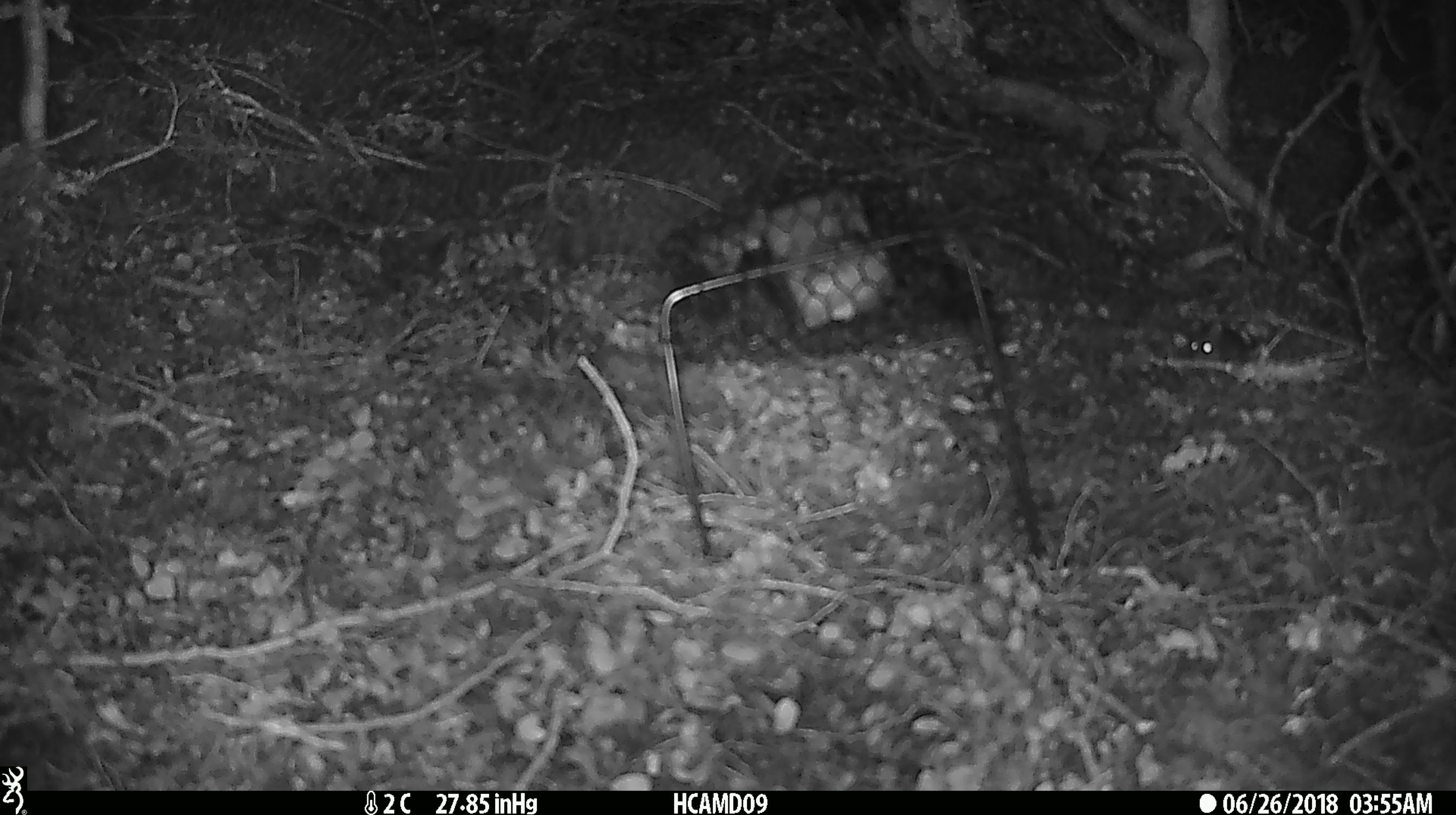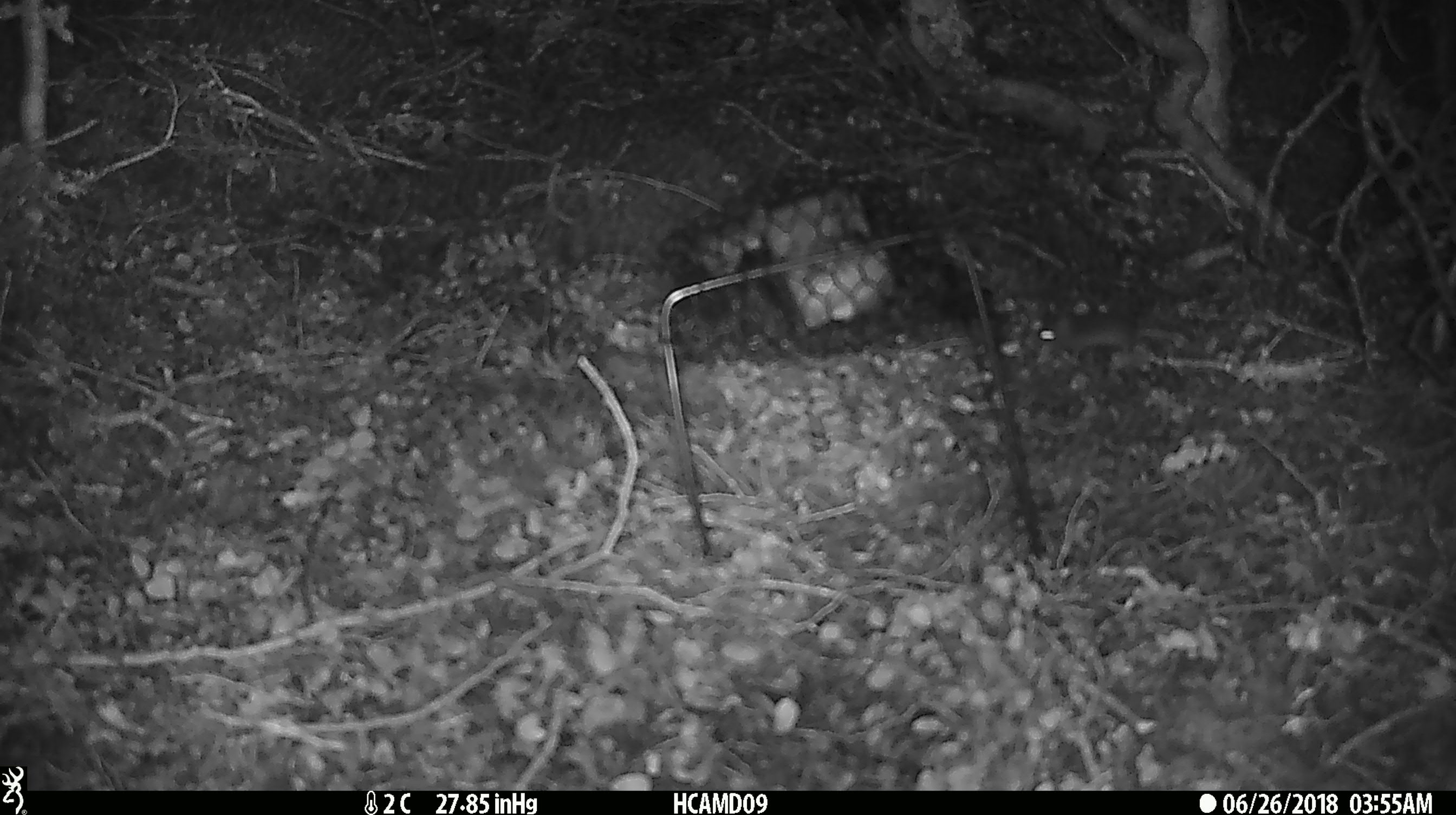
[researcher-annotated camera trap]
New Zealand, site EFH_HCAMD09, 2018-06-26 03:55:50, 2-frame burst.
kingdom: Animalia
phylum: Chordata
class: Mammalia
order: Rodentia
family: Muridae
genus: Mus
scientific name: Mus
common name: mouse